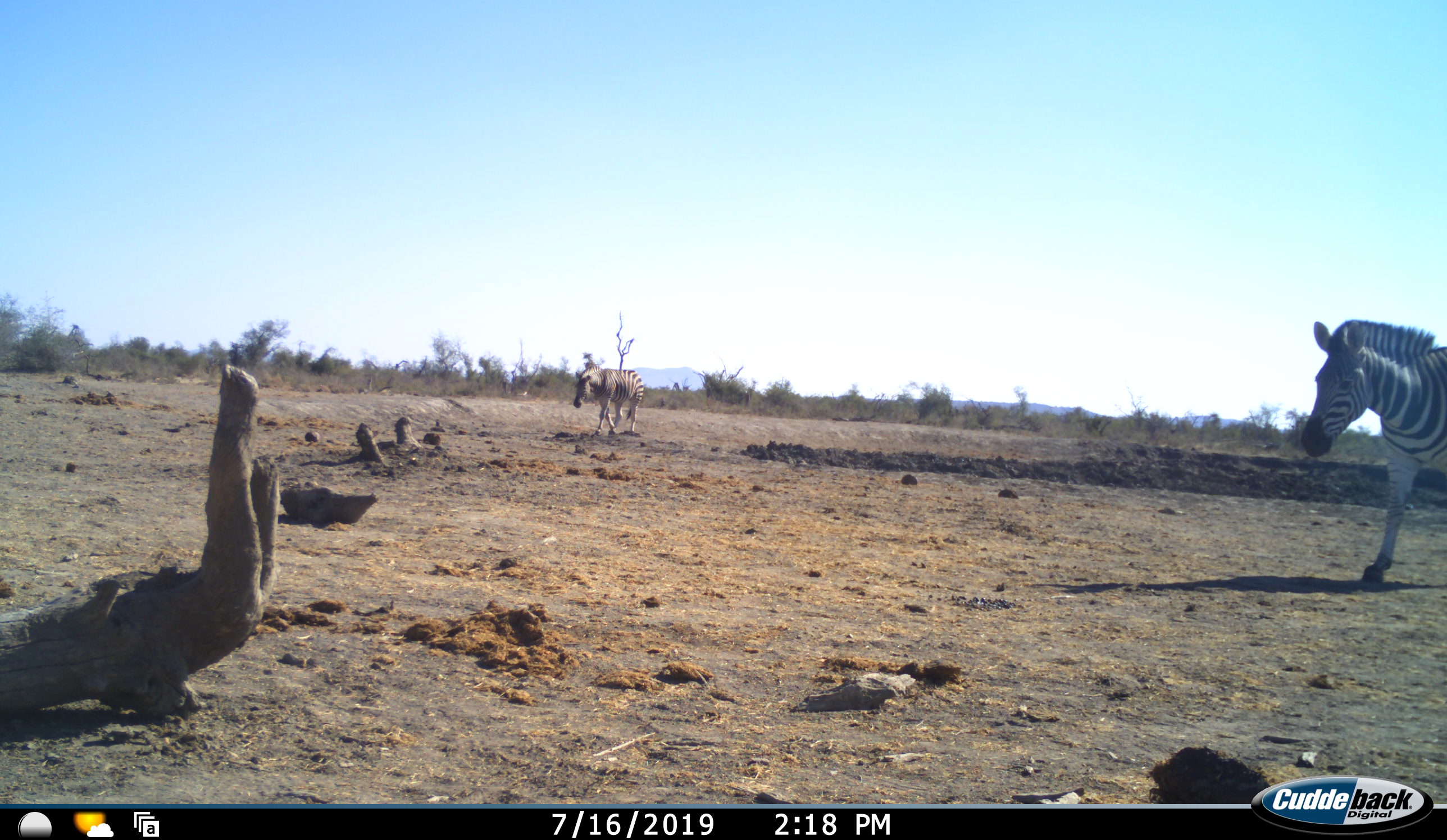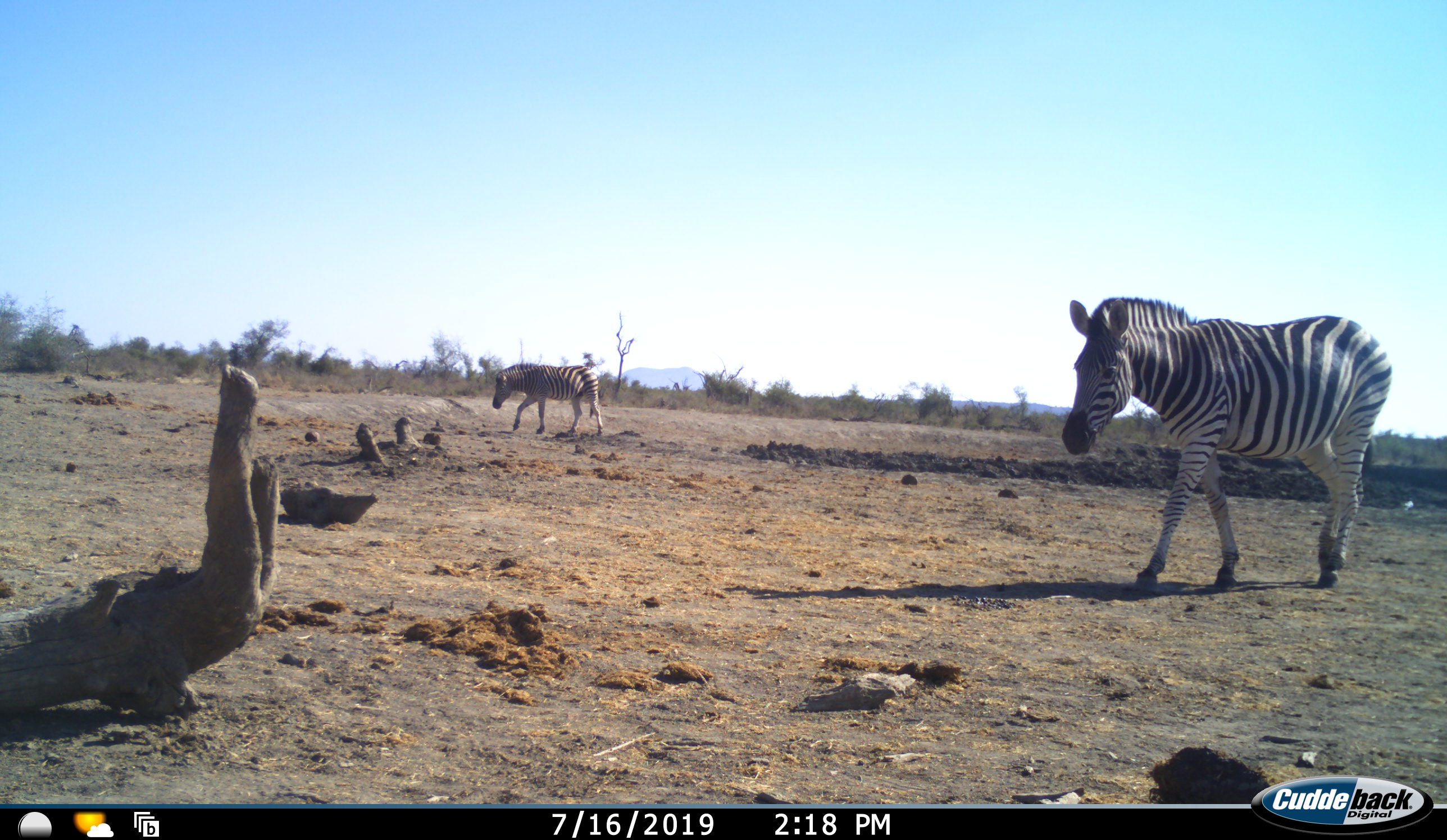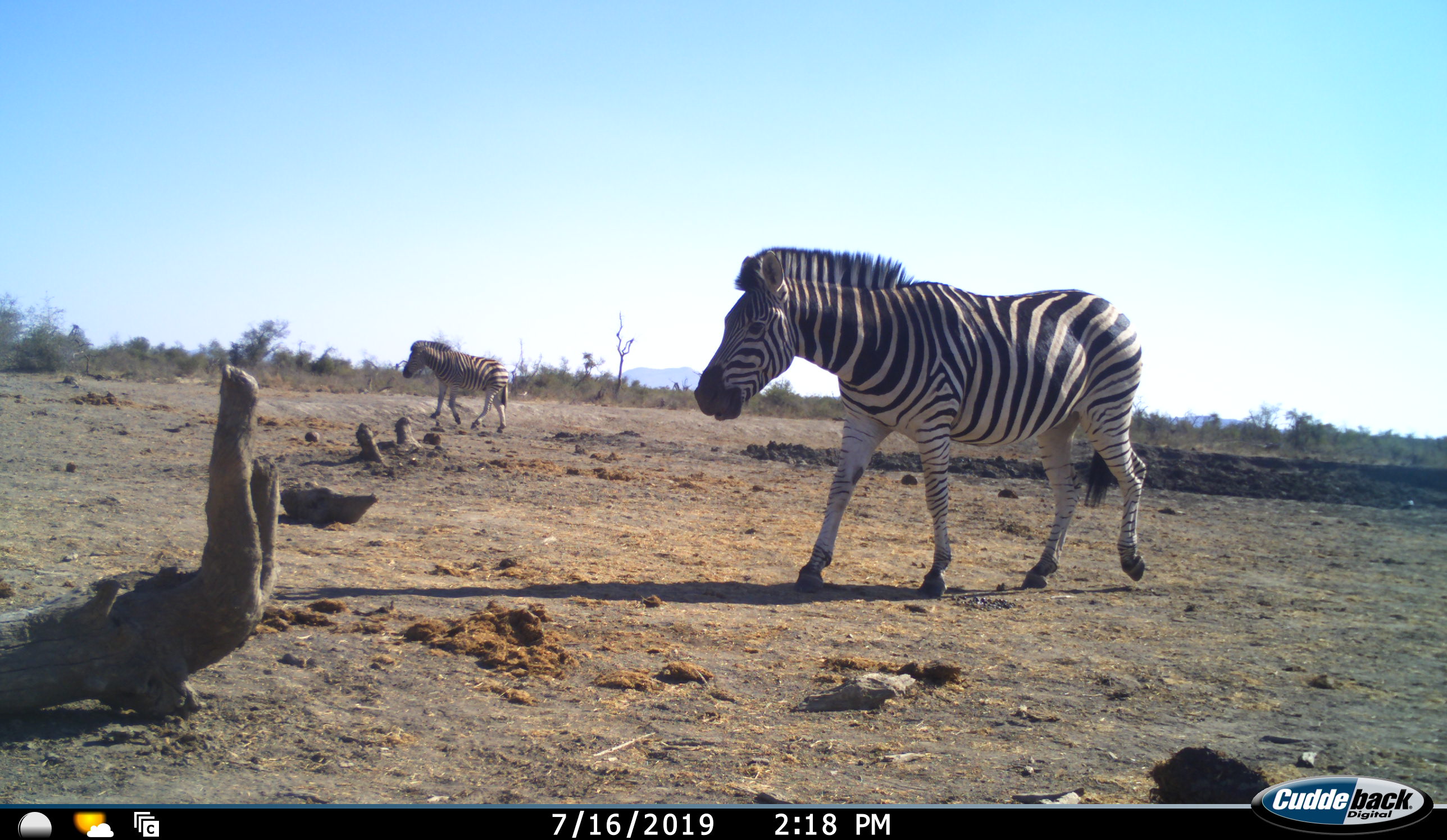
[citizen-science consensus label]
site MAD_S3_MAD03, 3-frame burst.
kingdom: Animalia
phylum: Chordata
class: Mammalia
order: Perissodactyla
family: Equidae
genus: Equus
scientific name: Equus quagga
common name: plains zebra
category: zebraplains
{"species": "zebraplains (plains zebra) (Equus quagga)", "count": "2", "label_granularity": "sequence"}